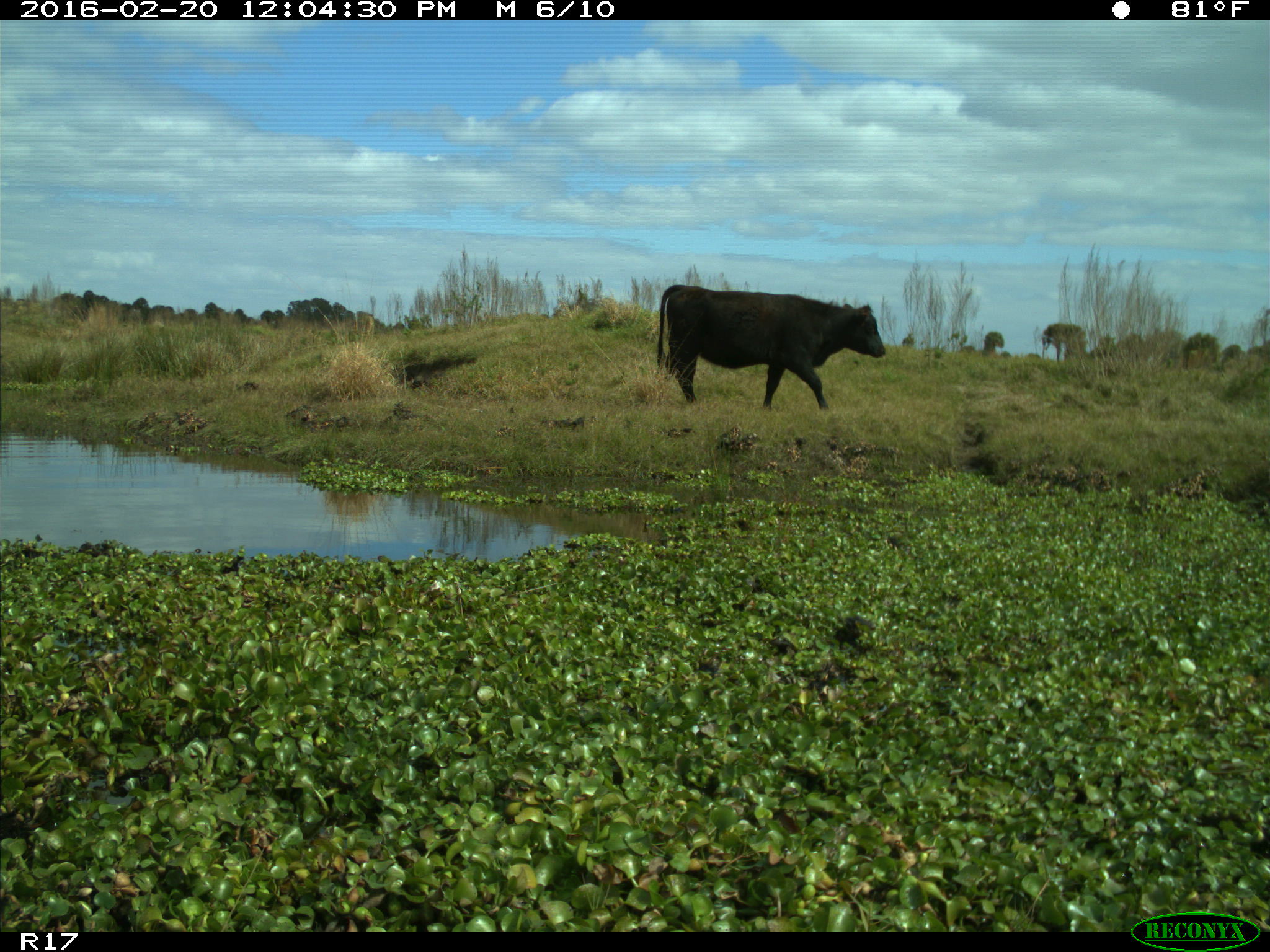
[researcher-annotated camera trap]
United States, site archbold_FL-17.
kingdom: Animalia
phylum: Chordata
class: Mammalia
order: Artiodactyla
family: Bovidae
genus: Bos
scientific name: Bos taurus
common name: domestic cow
Bos taurus (domestic cow).